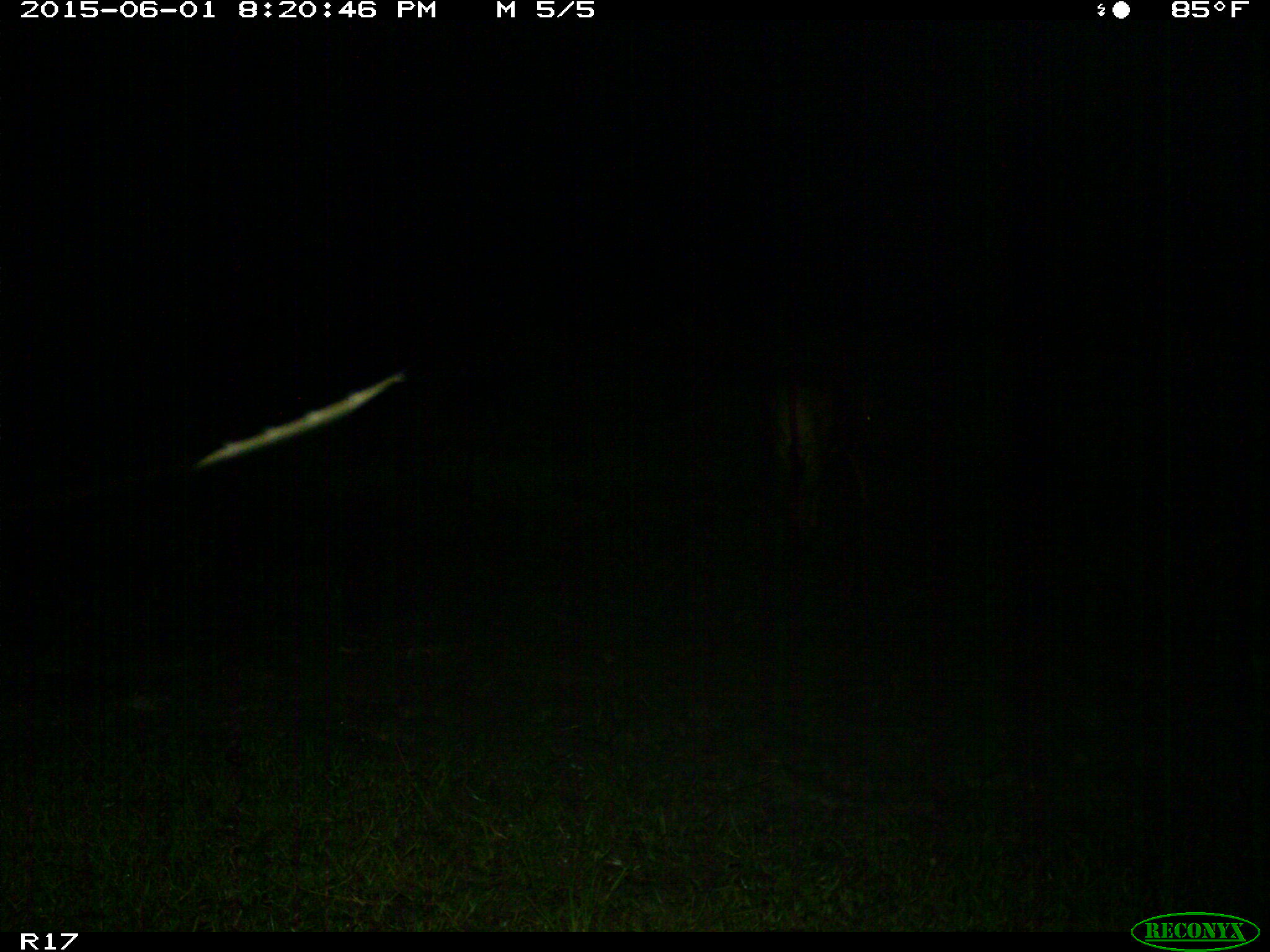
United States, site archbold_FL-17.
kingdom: Animalia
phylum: Chordata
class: Mammalia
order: Artiodactyla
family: Bovidae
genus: Bos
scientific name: Bos taurus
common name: domestic cow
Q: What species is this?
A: Bos taurus (domestic cow).